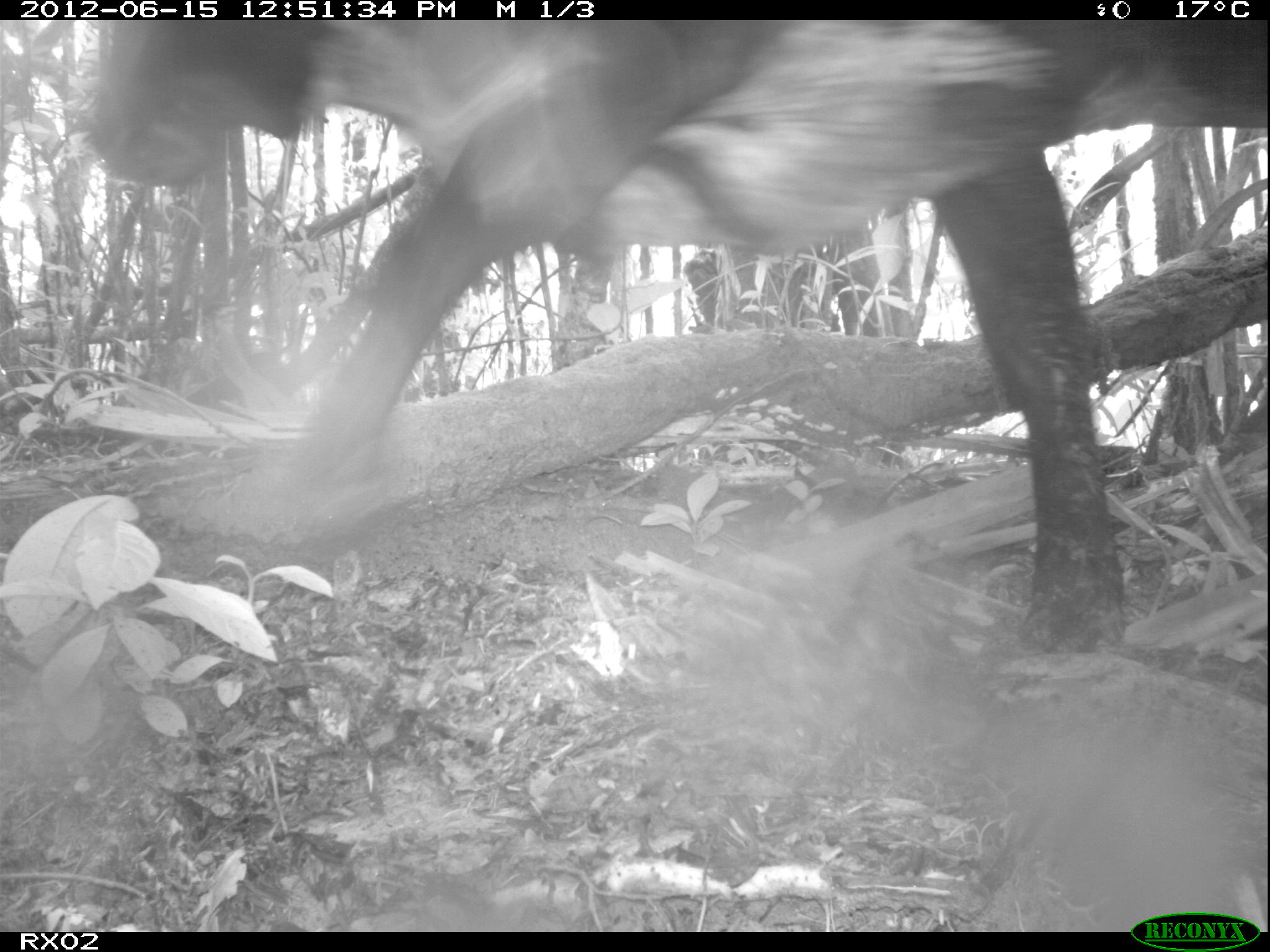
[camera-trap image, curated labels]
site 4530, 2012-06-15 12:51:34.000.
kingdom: Animalia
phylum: Chordata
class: Mammalia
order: Artiodactyla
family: Bovidae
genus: Bos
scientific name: Bos taurus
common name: domestic cattle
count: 3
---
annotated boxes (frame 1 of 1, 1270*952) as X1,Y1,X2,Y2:
bos taurus: 68,21,1267,654